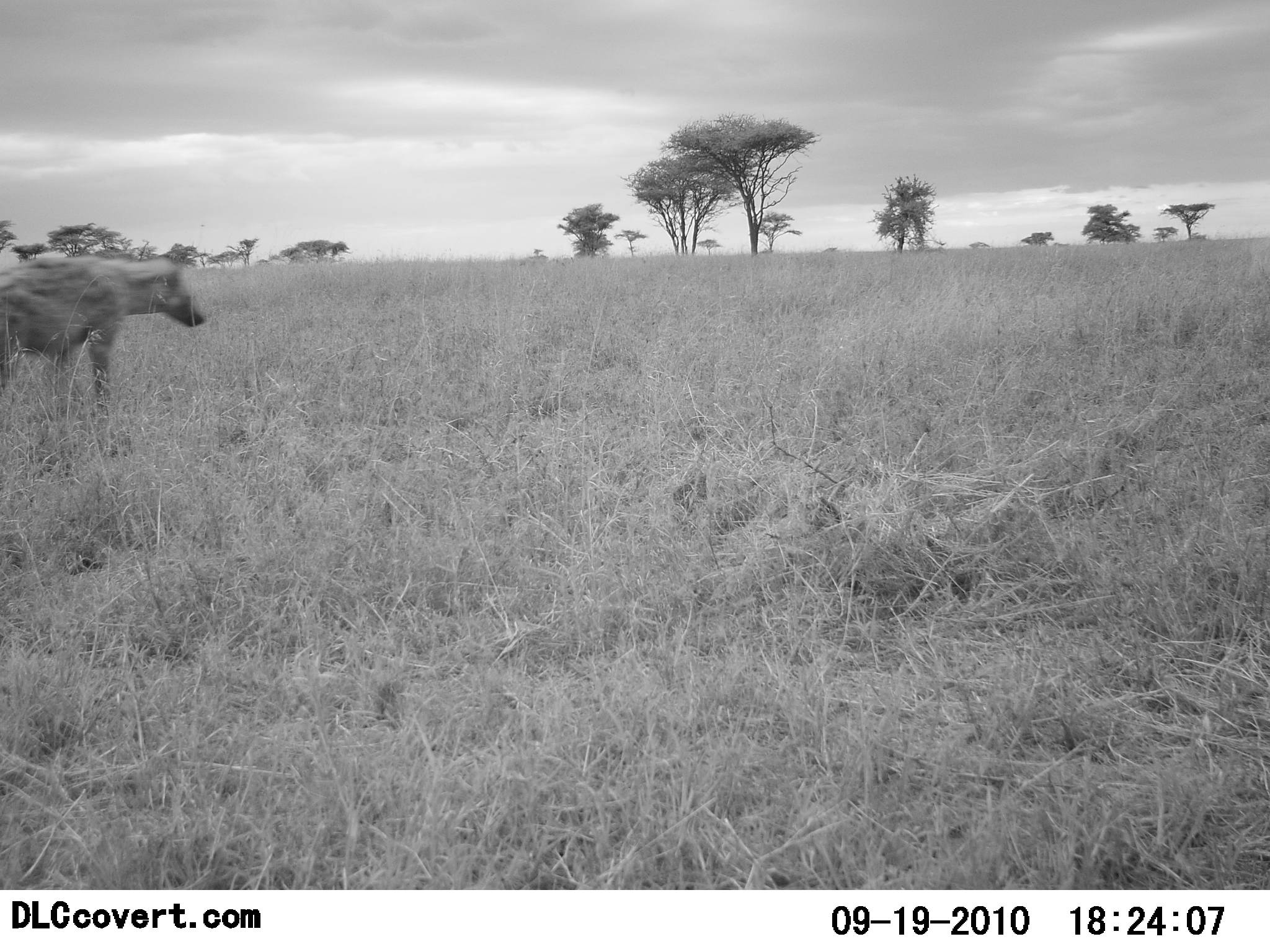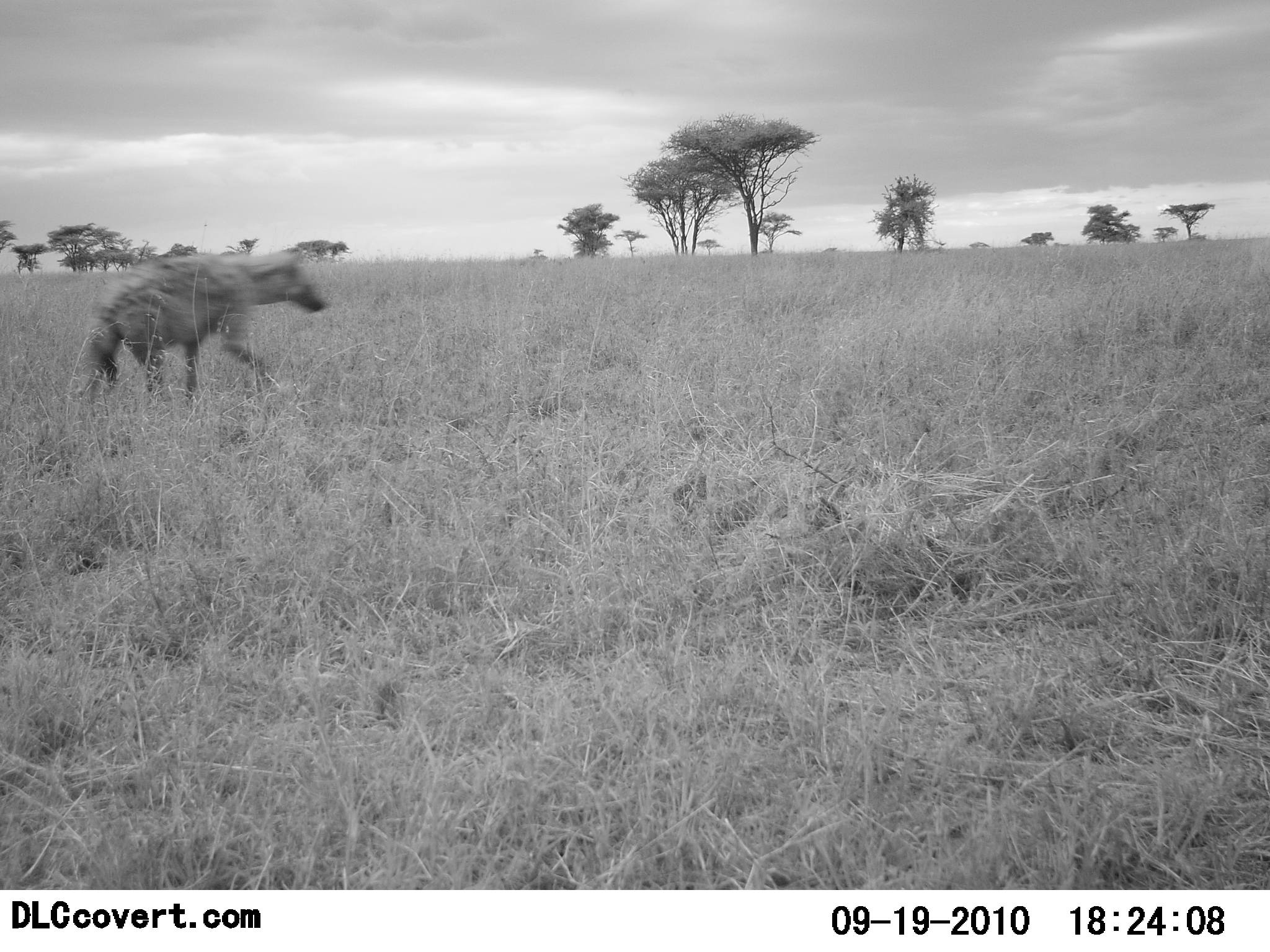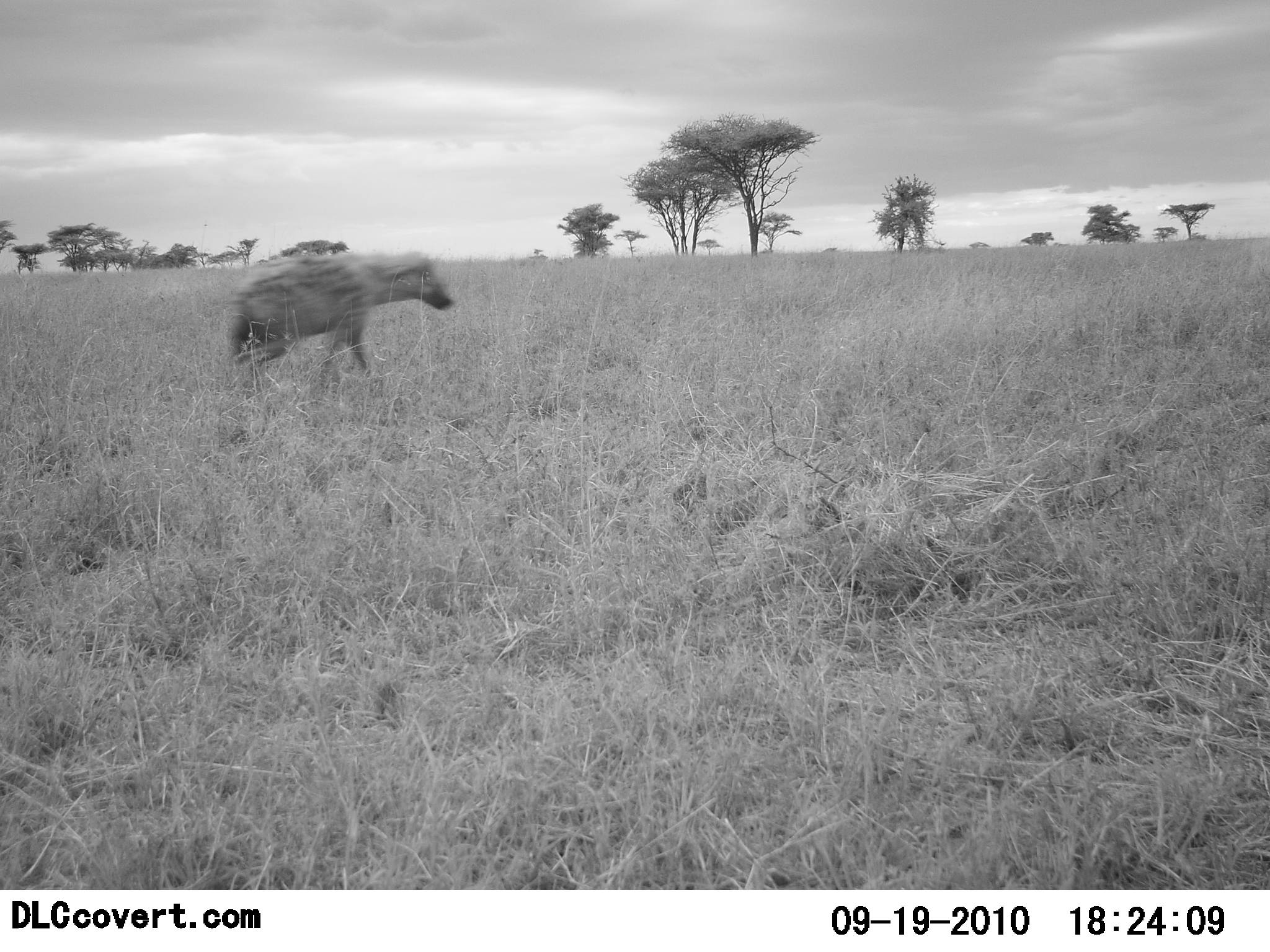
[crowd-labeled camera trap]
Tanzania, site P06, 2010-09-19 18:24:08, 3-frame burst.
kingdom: Animalia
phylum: Chordata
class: Mammalia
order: Carnivora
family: Hyaenidae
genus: Crocuta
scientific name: Crocuta crocuta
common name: spotted hyena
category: hyenaspotted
Hyenaspotted (spotted hyena) (Crocuta crocuta), count 1. Behavior (volunteer vote fractions): standing 12%, resting 0%, moving 94%, interacting 0%. Young present (vote fraction): 0%. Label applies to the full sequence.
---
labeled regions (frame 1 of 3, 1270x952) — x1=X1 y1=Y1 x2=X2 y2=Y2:
animal: x1=0 y1=252 x2=205 y2=456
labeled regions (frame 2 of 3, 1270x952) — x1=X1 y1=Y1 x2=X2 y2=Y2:
animal: x1=78 y1=246 x2=328 y2=407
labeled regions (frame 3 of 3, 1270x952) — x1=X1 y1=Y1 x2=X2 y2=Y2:
animal: x1=227 y1=252 x2=453 y2=389